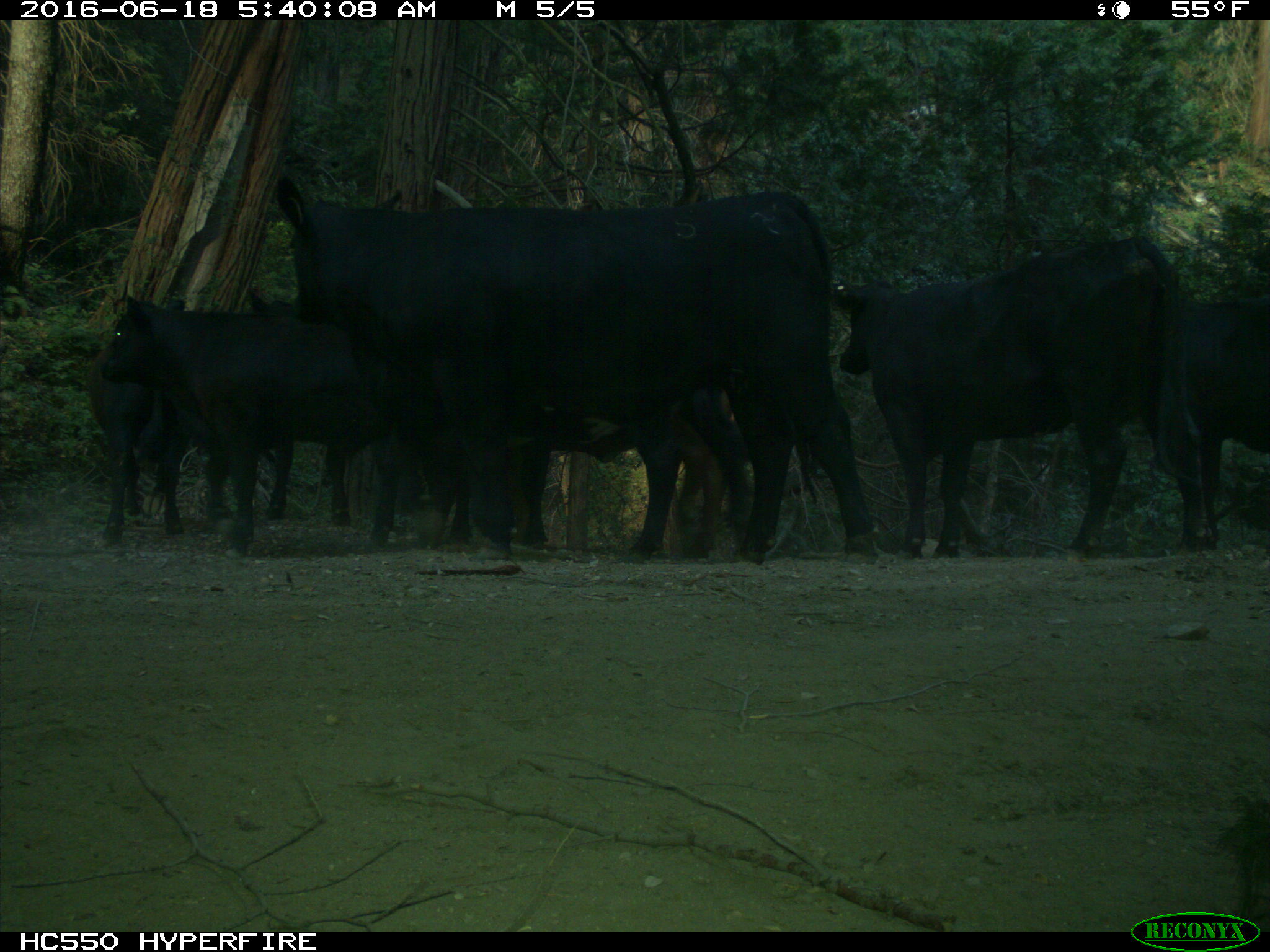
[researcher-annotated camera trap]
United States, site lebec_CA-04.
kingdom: Animalia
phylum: Chordata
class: Mammalia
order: Artiodactyla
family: Bovidae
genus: Bos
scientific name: Bos taurus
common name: domestic cow